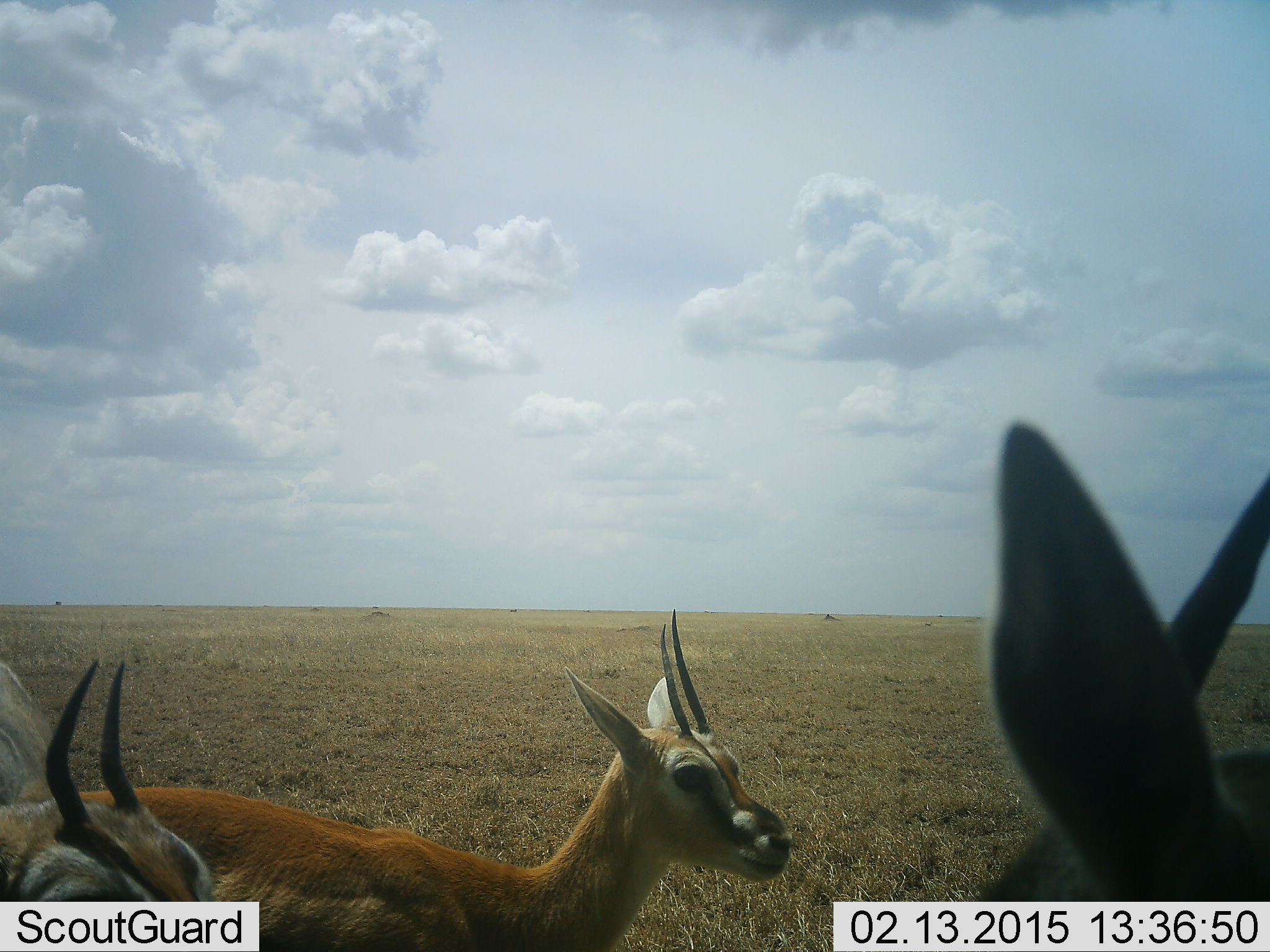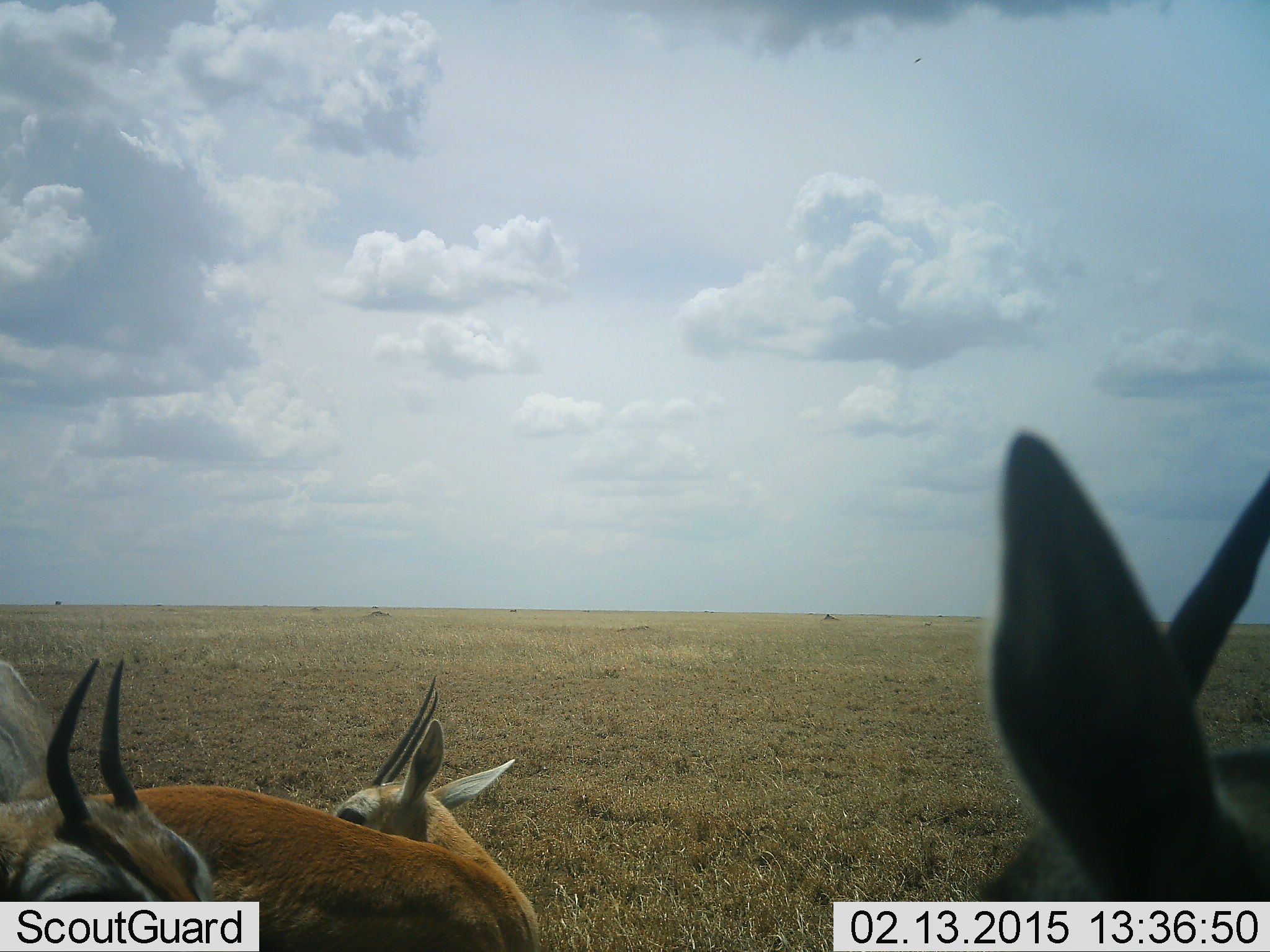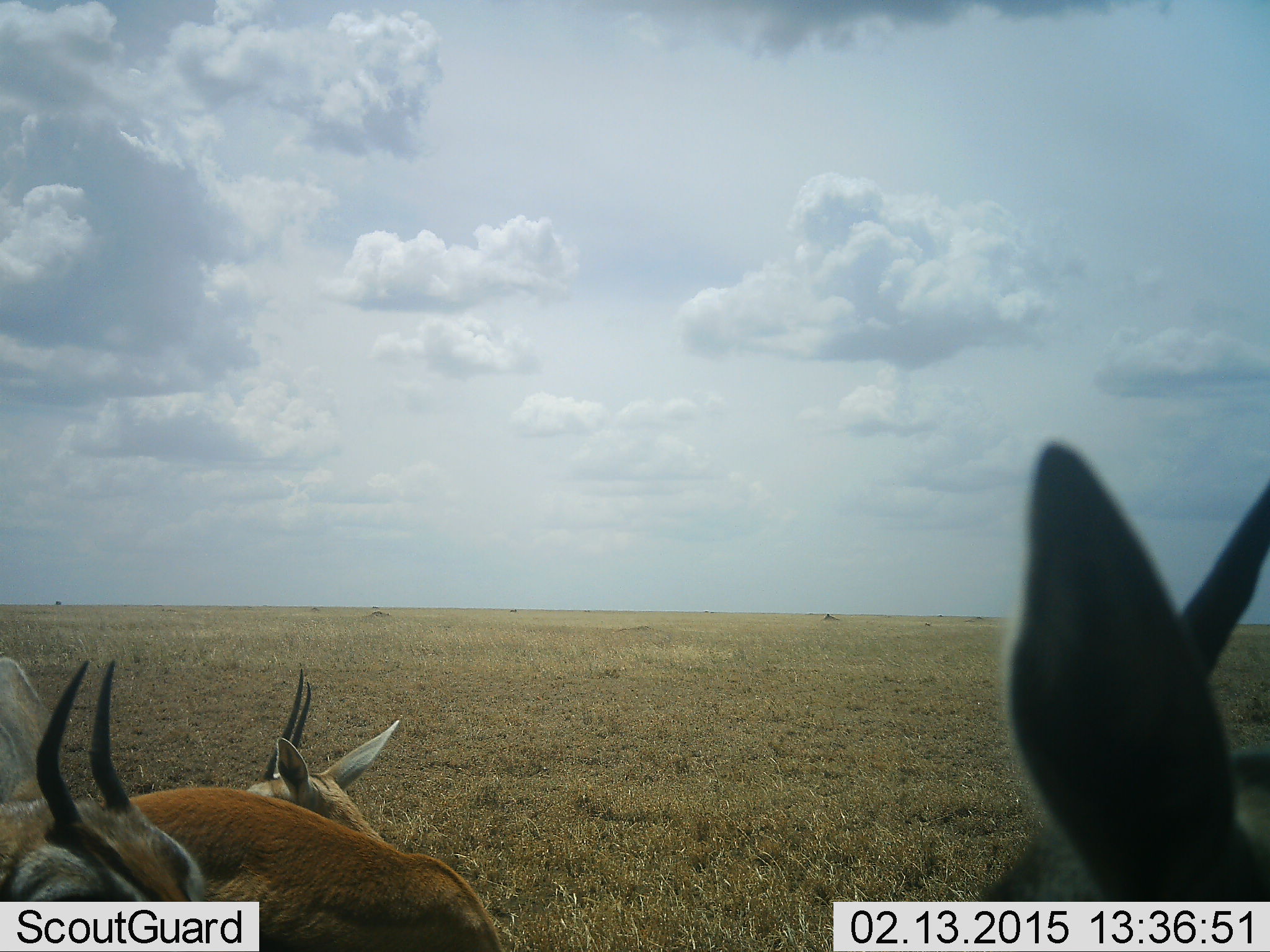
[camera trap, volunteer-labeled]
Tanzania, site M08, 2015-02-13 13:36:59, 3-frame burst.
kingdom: Animalia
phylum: Chordata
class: Mammalia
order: Artiodactyla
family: Bovidae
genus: Eudorcas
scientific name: Eudorcas thomsonii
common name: thomson's gazelle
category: gazellethomsons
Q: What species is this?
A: Gazellethomsons (thomson's gazelle) (Eudorcas thomsonii).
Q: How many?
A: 3.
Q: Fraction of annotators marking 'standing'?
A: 90%.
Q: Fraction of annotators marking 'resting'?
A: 10%.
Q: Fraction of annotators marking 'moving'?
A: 30%.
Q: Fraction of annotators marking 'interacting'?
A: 0%.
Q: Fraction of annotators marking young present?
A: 10%.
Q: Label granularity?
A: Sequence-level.